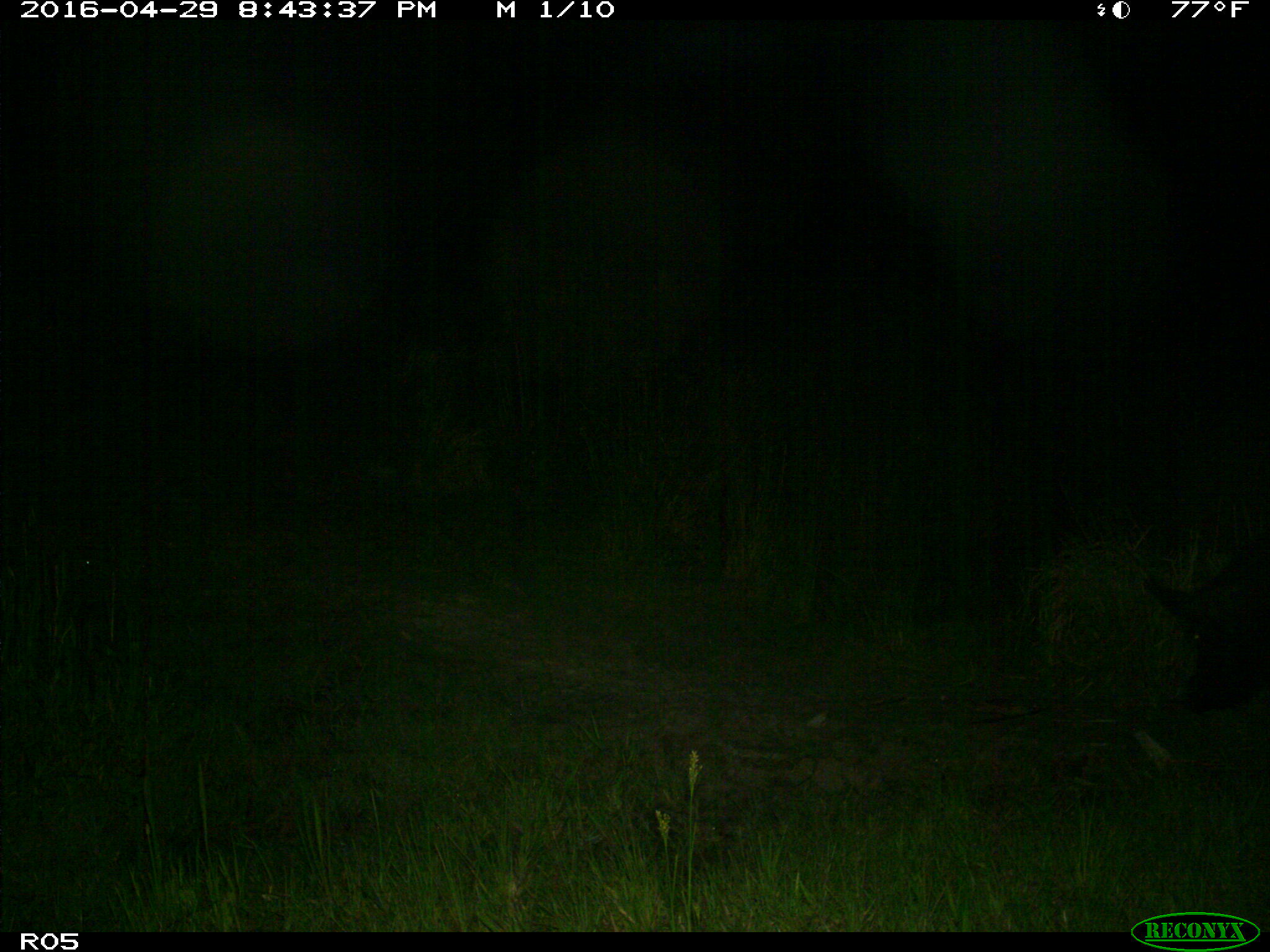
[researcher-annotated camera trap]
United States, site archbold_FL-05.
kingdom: Animalia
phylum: Chordata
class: Mammalia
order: Artiodactyla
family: Suidae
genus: Sus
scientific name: Sus scrofa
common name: wild boar